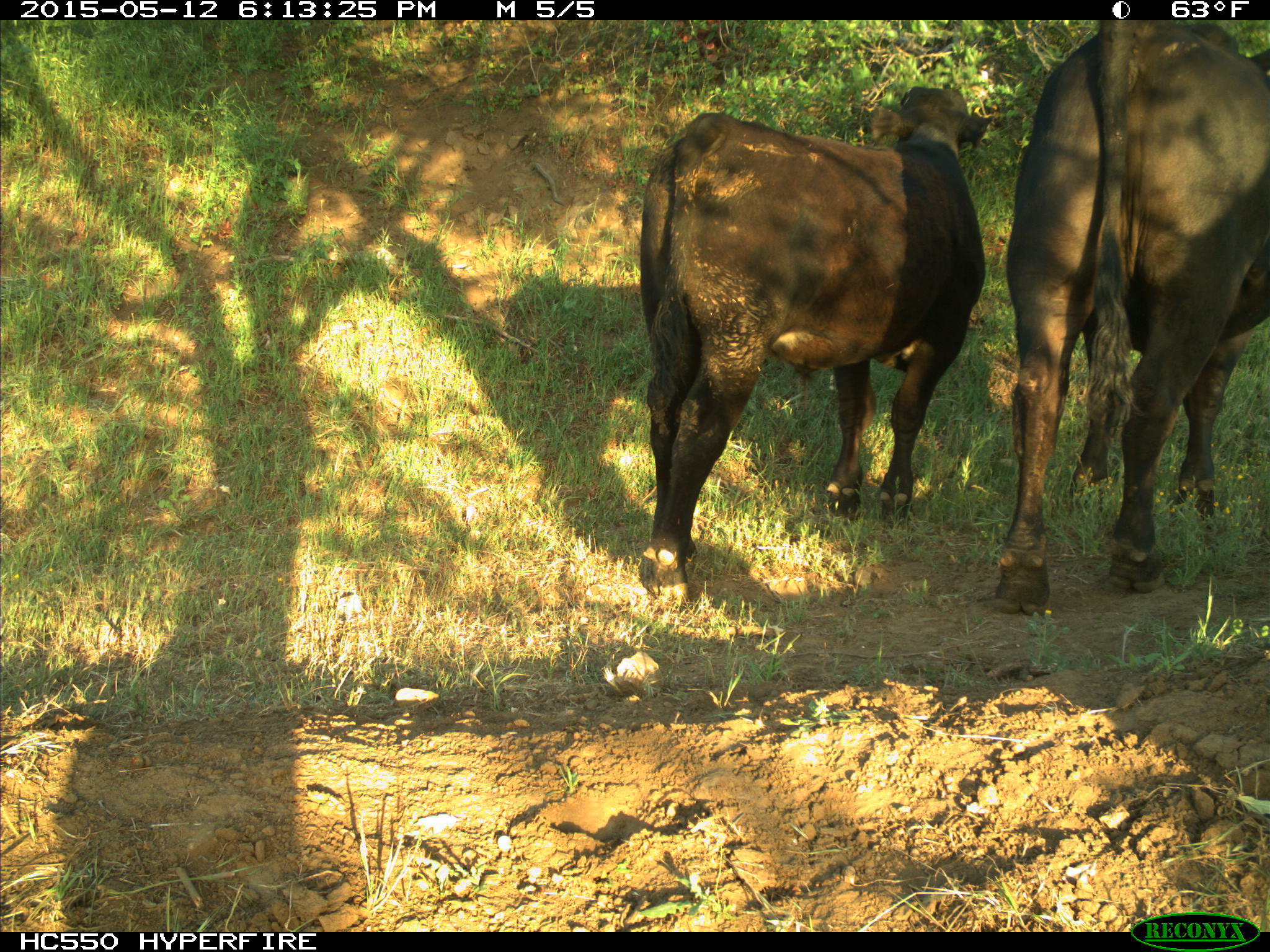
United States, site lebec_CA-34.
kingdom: Animalia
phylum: Chordata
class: Mammalia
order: Artiodactyla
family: Bovidae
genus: Bos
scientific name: Bos taurus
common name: domestic cow